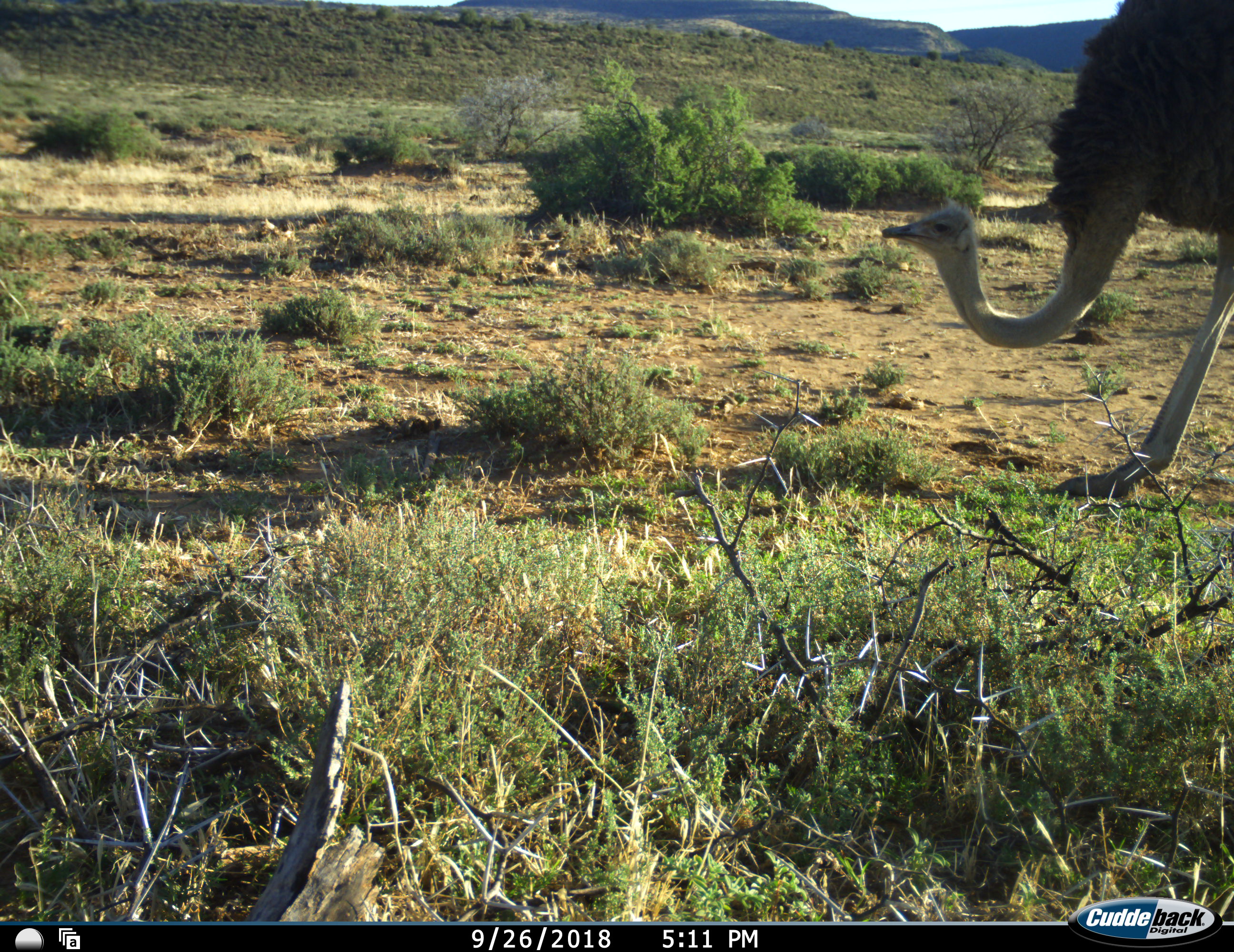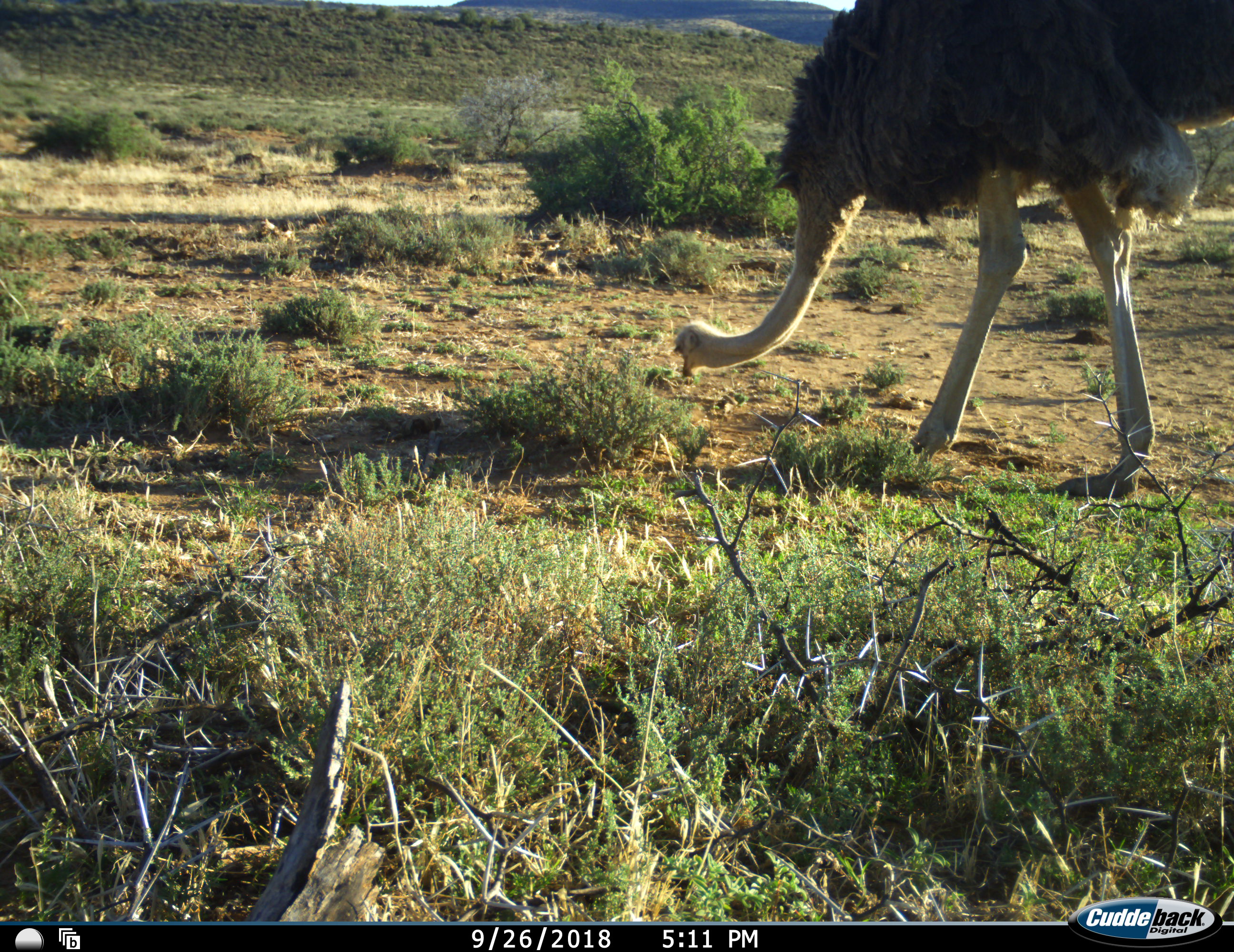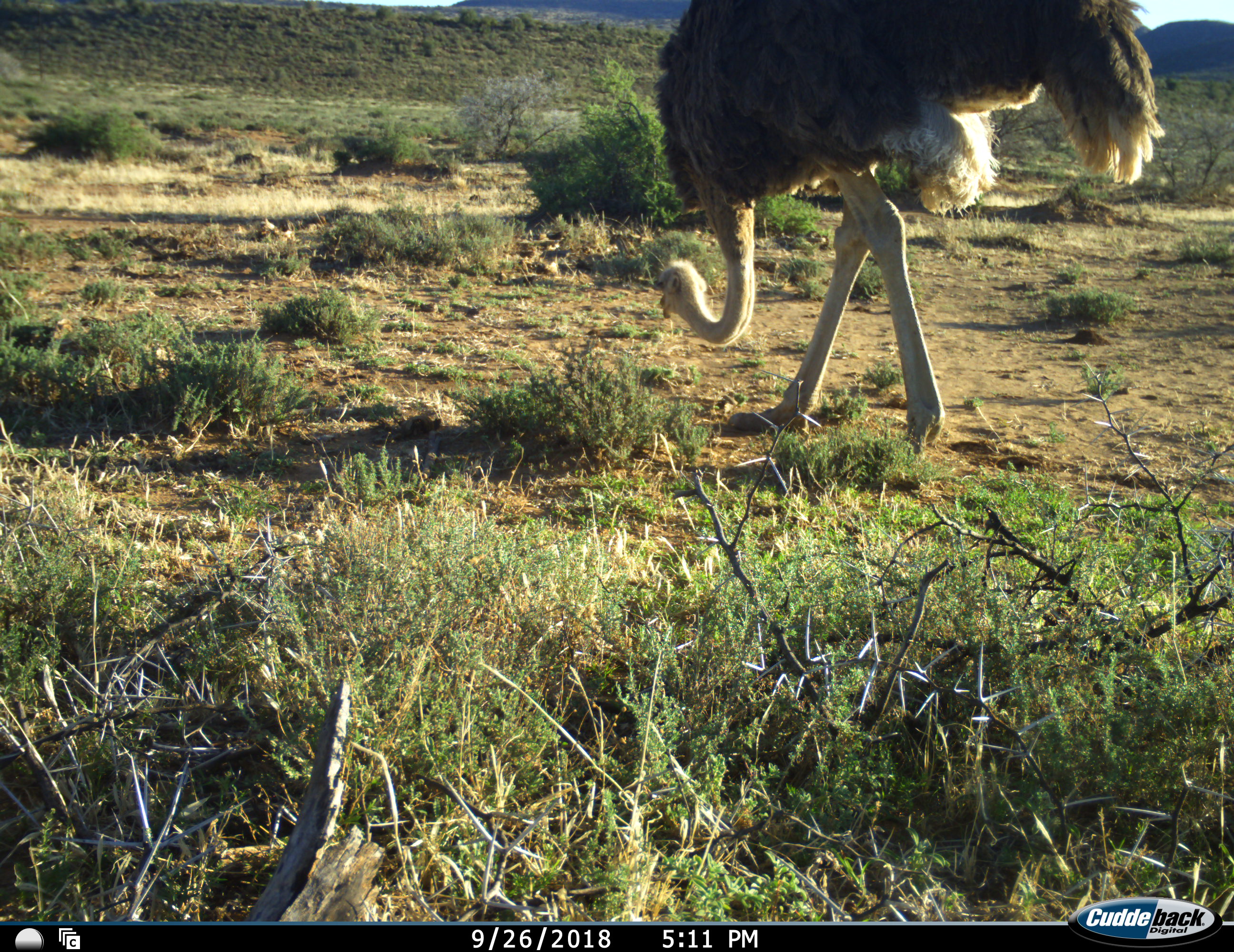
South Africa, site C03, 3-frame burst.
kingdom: Animalia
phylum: Chordata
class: Aves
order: Struthioniformes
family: Struthionidae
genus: Struthio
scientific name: Struthio camelus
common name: ostrich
Ostrich (Struthio camelus), count 1. Behavior (volunteer vote fractions): standing 0%, resting 0%, moving 70%, interacting 0%. Young present (vote fraction): 0%. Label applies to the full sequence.